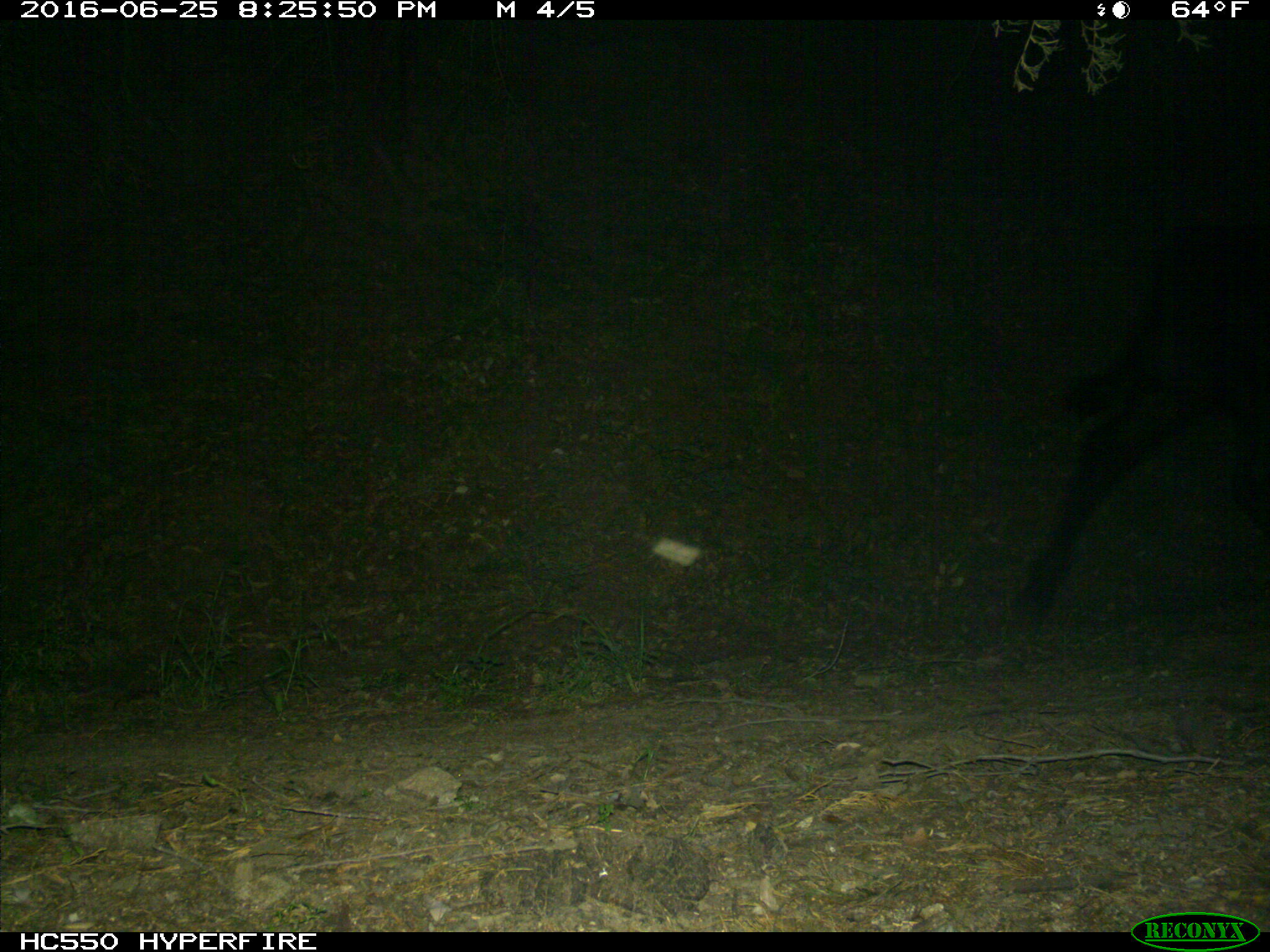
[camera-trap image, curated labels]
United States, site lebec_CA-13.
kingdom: Animalia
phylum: Chordata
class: Mammalia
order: Artiodactyla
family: Bovidae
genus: Bos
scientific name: Bos taurus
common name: domestic cow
Bos taurus (domestic cow).